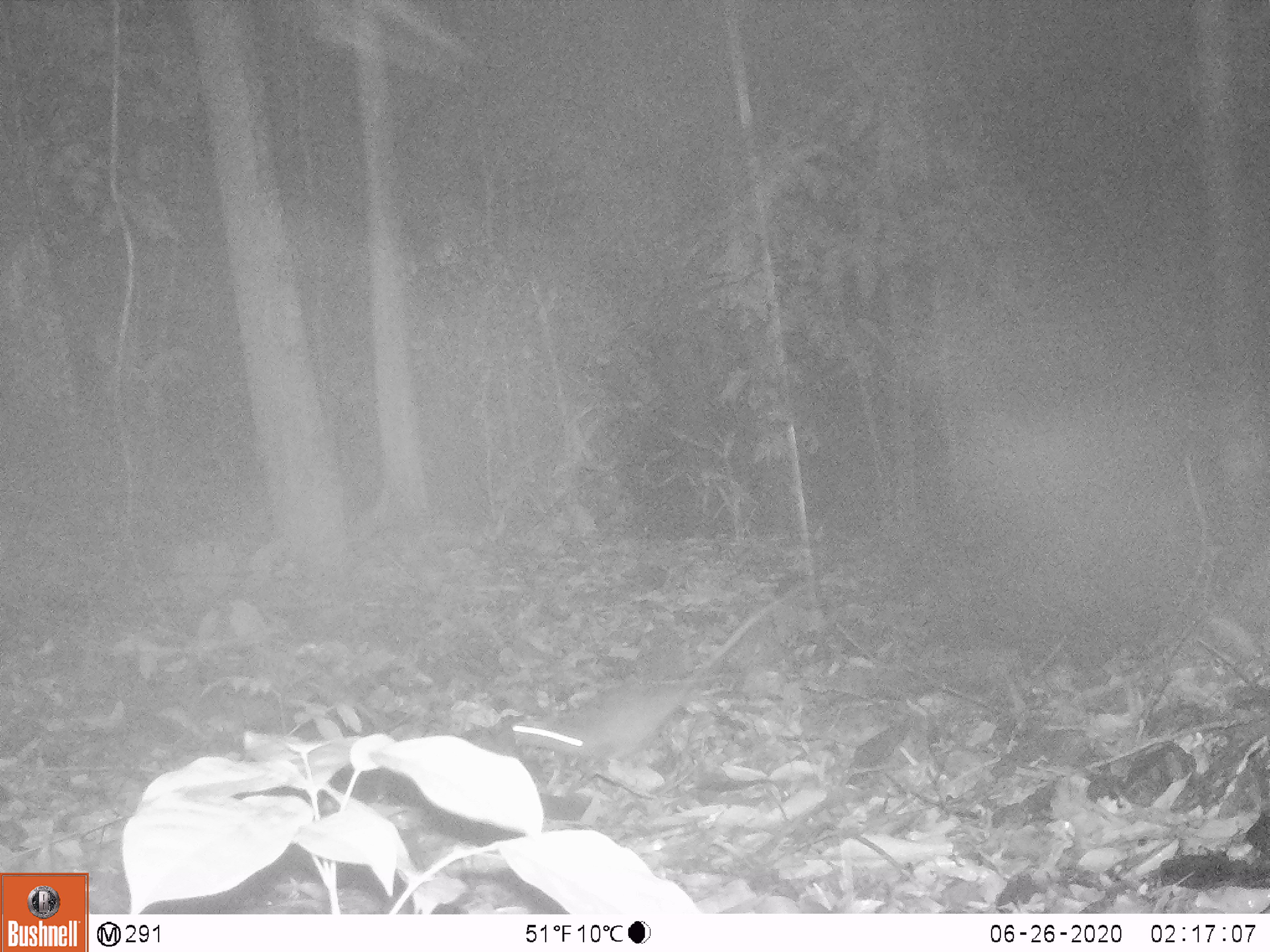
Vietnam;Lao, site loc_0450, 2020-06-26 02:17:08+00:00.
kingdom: Animalia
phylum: Chordata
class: Mammalia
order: Rodentia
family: Muridae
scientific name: Muridae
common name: old-world mice and rats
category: unidentified murid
Unidentified murid (old-world mice and rats) (Muridae). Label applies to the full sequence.